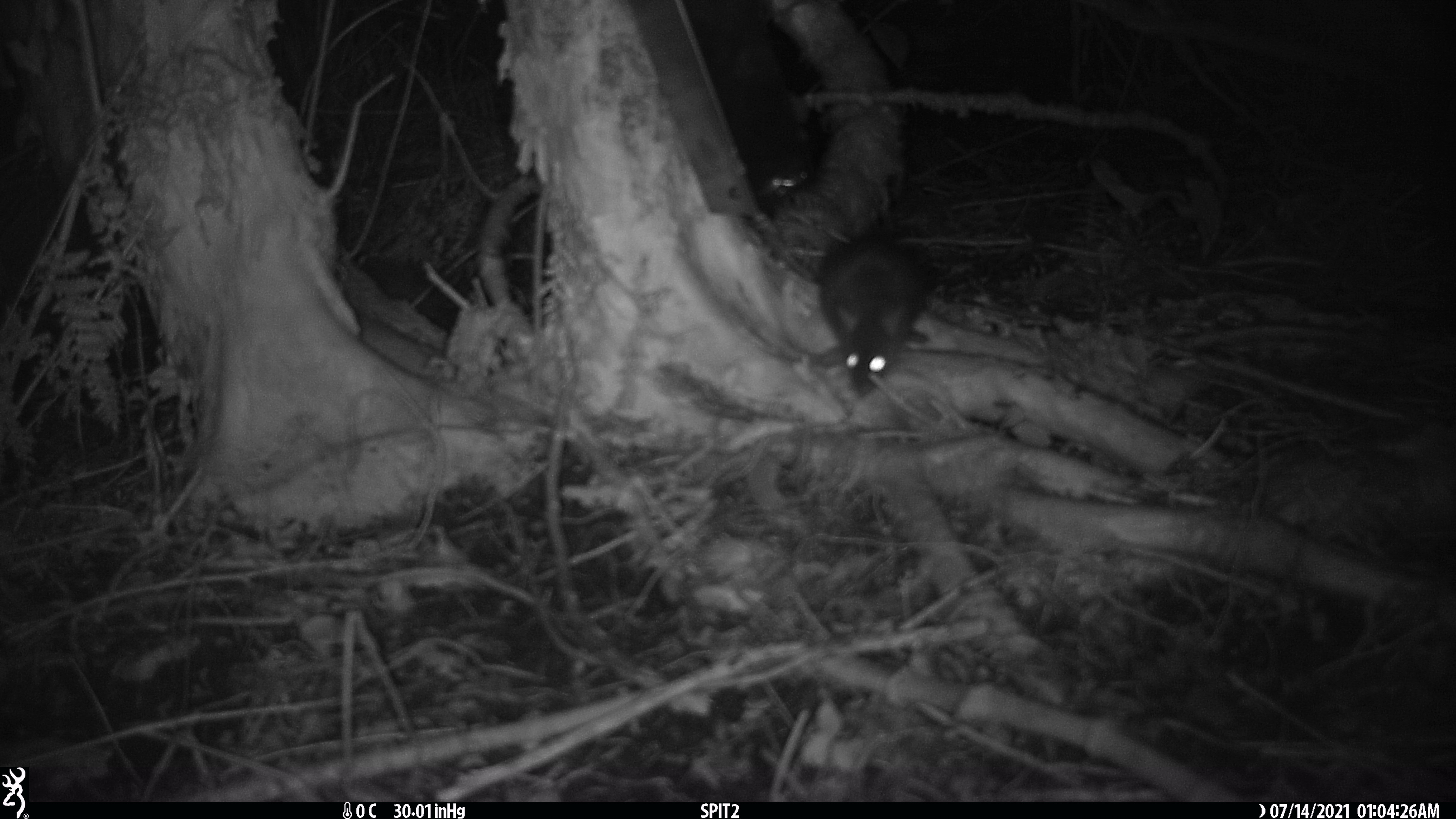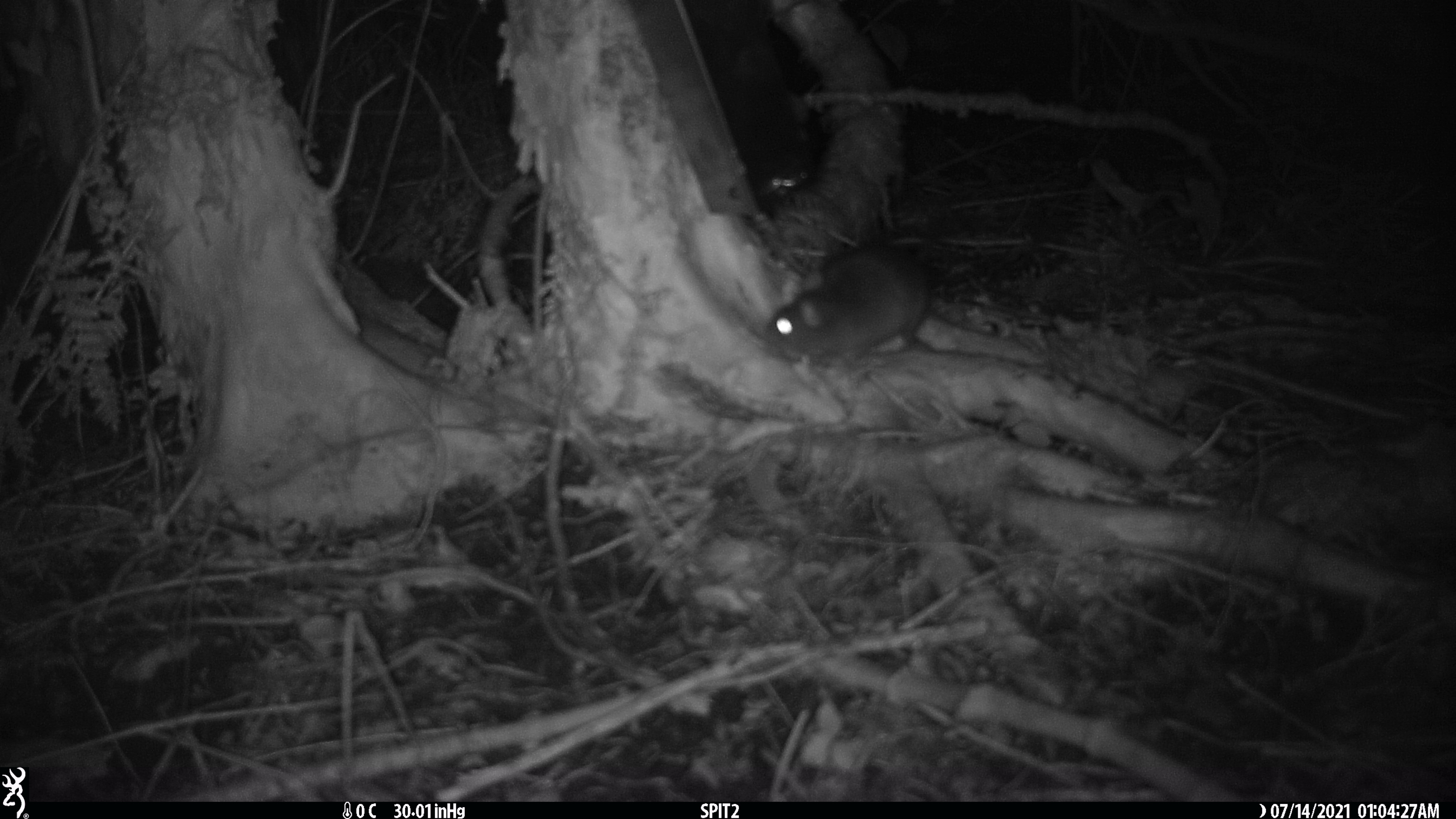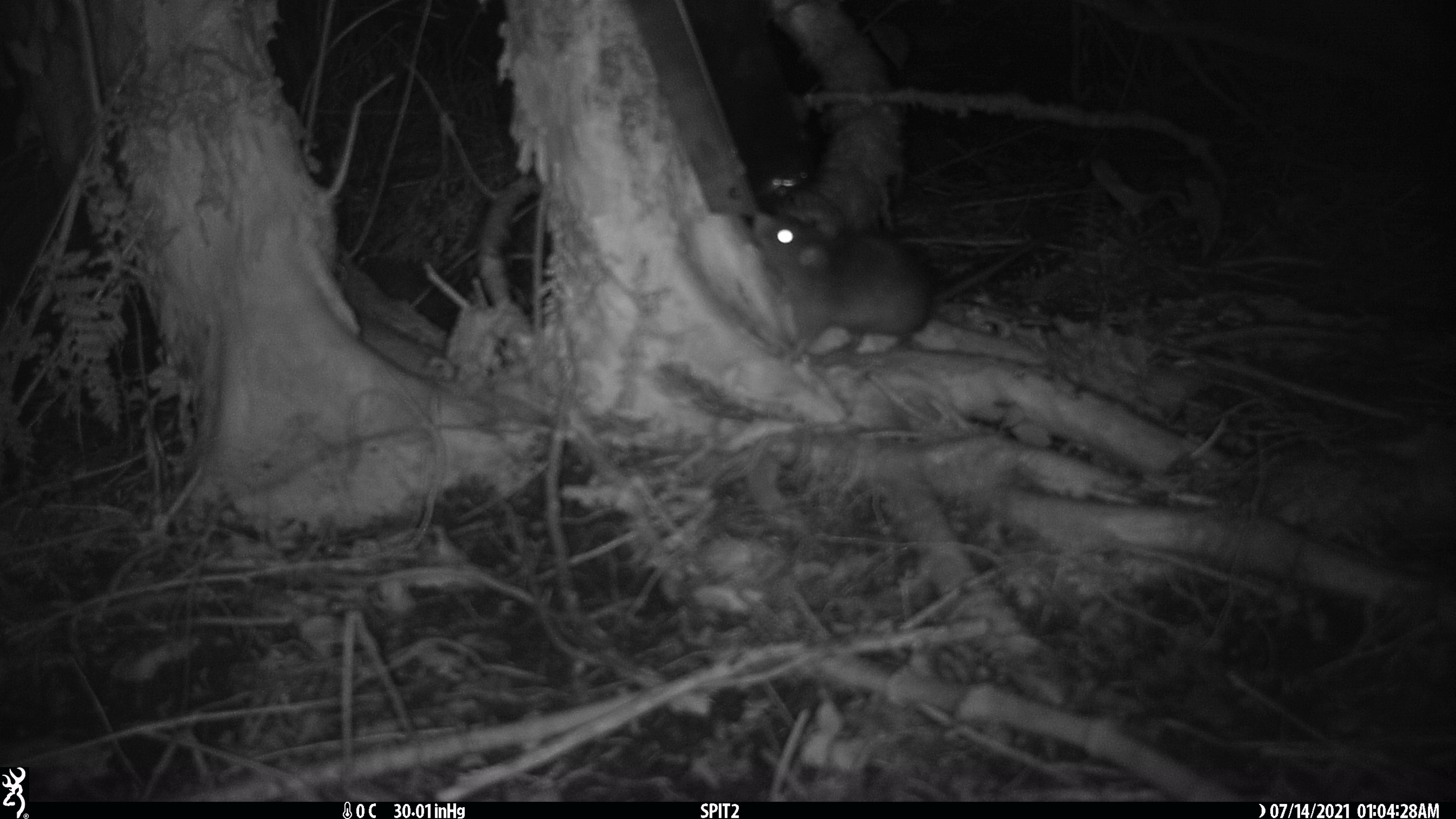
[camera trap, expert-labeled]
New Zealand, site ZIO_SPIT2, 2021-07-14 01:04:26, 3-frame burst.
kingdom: Animalia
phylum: Chordata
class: Mammalia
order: Rodentia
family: Muridae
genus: Rattus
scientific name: Rattus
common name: rat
Rat (Rattus).